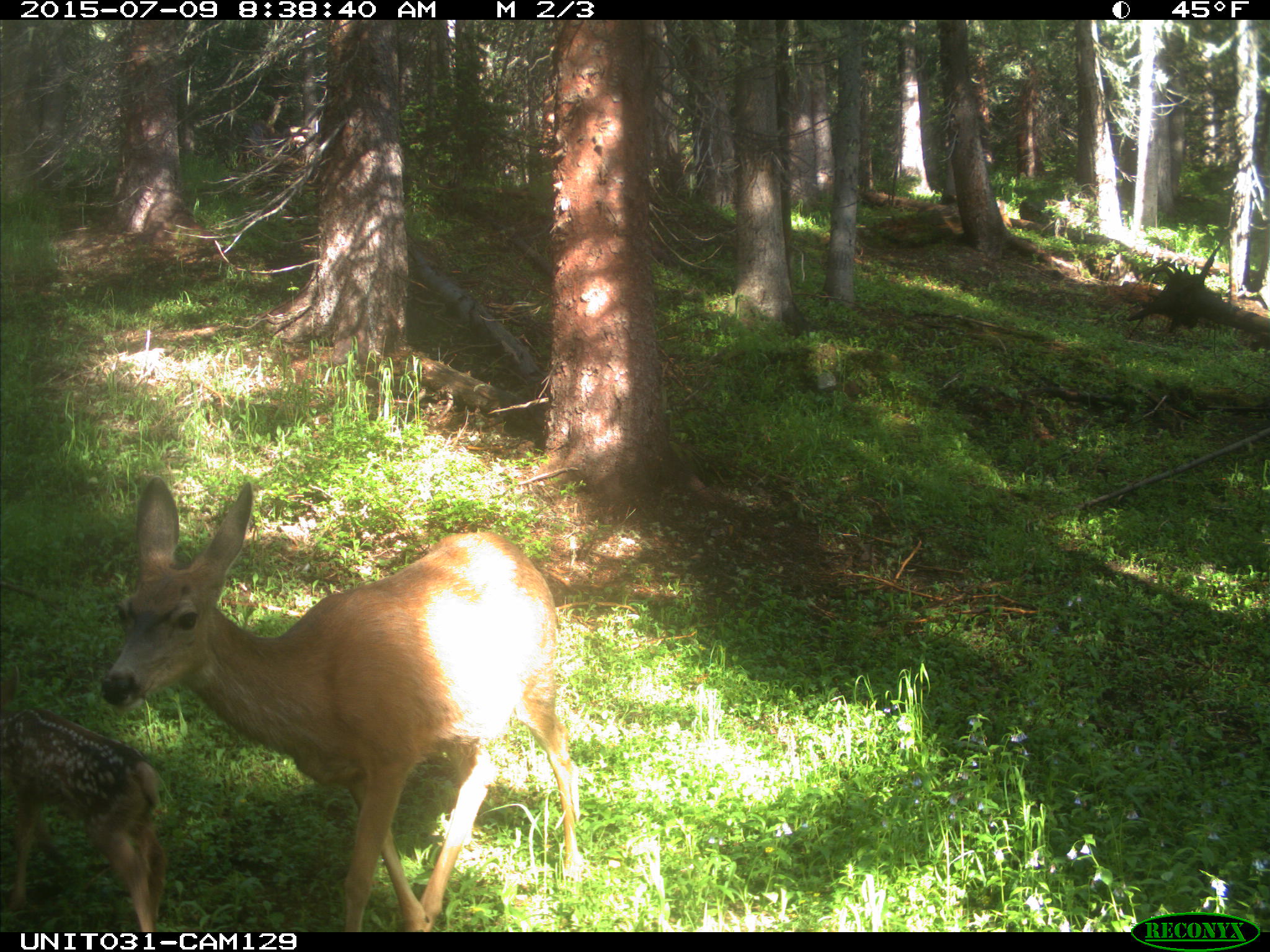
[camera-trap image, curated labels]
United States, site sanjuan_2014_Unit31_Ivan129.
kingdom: Animalia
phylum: Chordata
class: Mammalia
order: Artiodactyla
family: Cervidae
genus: Odocoileus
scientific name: Odocoileus hemionus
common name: mule deer